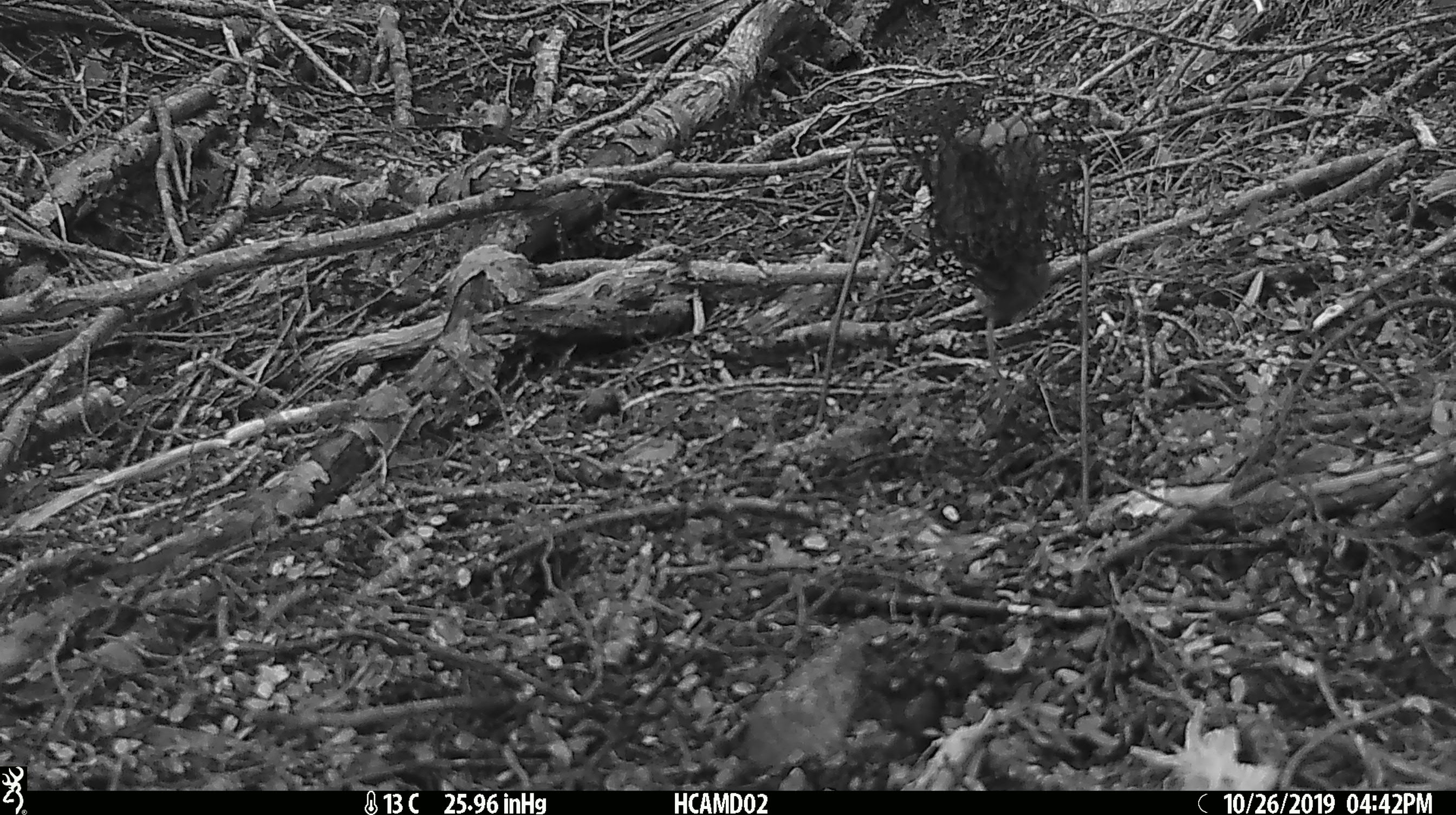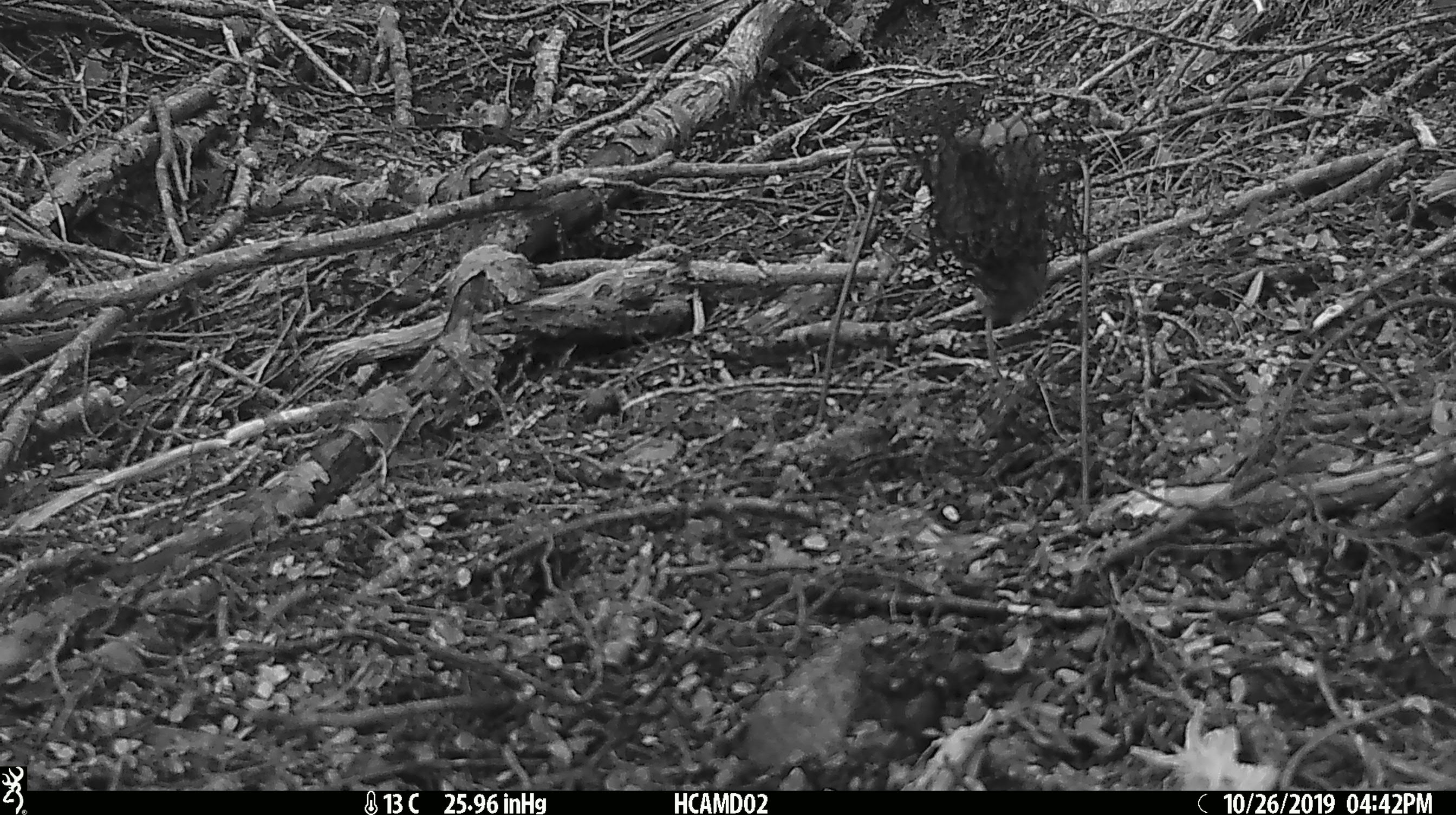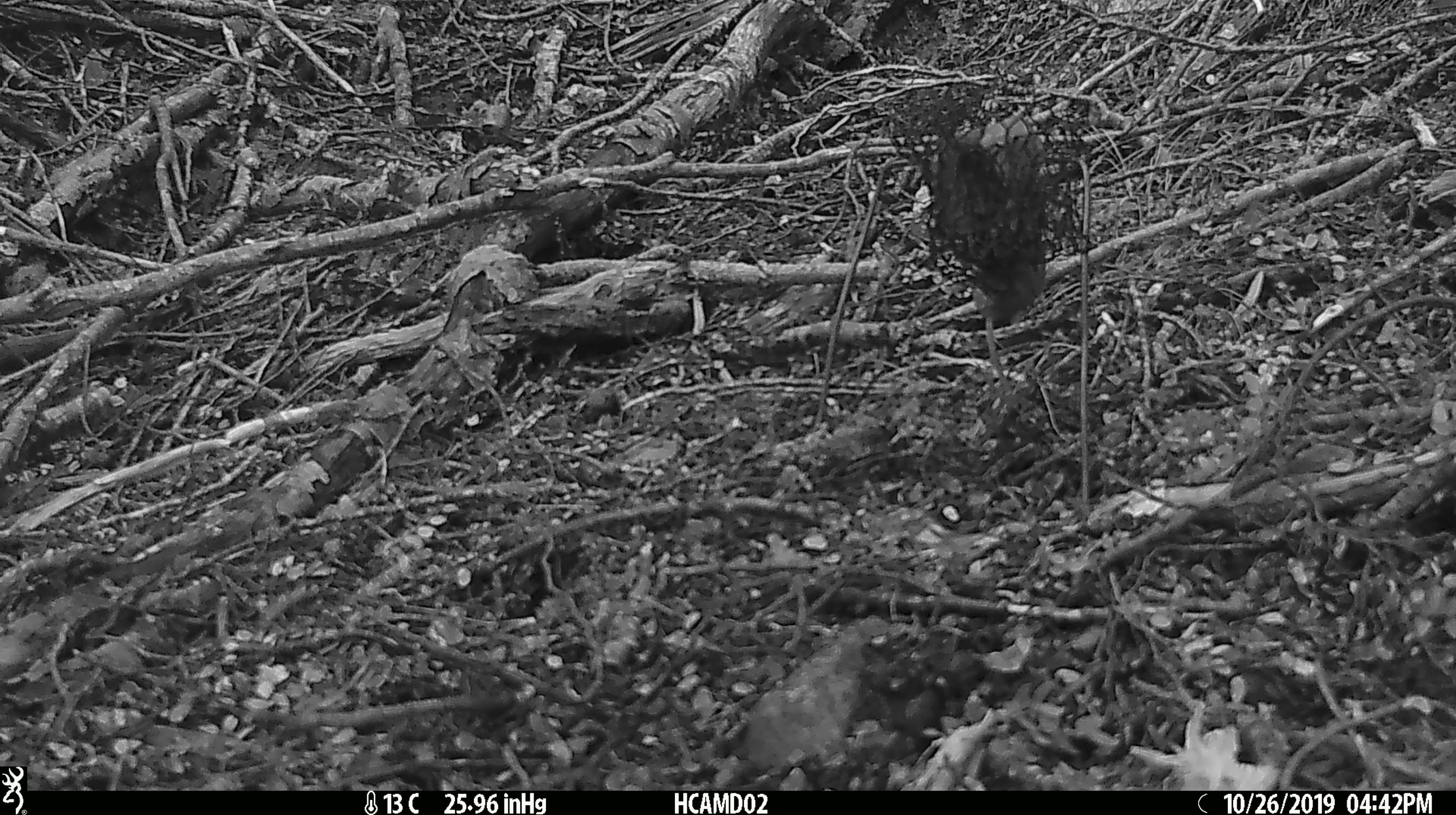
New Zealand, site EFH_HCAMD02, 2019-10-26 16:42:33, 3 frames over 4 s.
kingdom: Animalia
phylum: Chordata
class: Mammalia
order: Rodentia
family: Muridae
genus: Mus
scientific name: Mus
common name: mouse